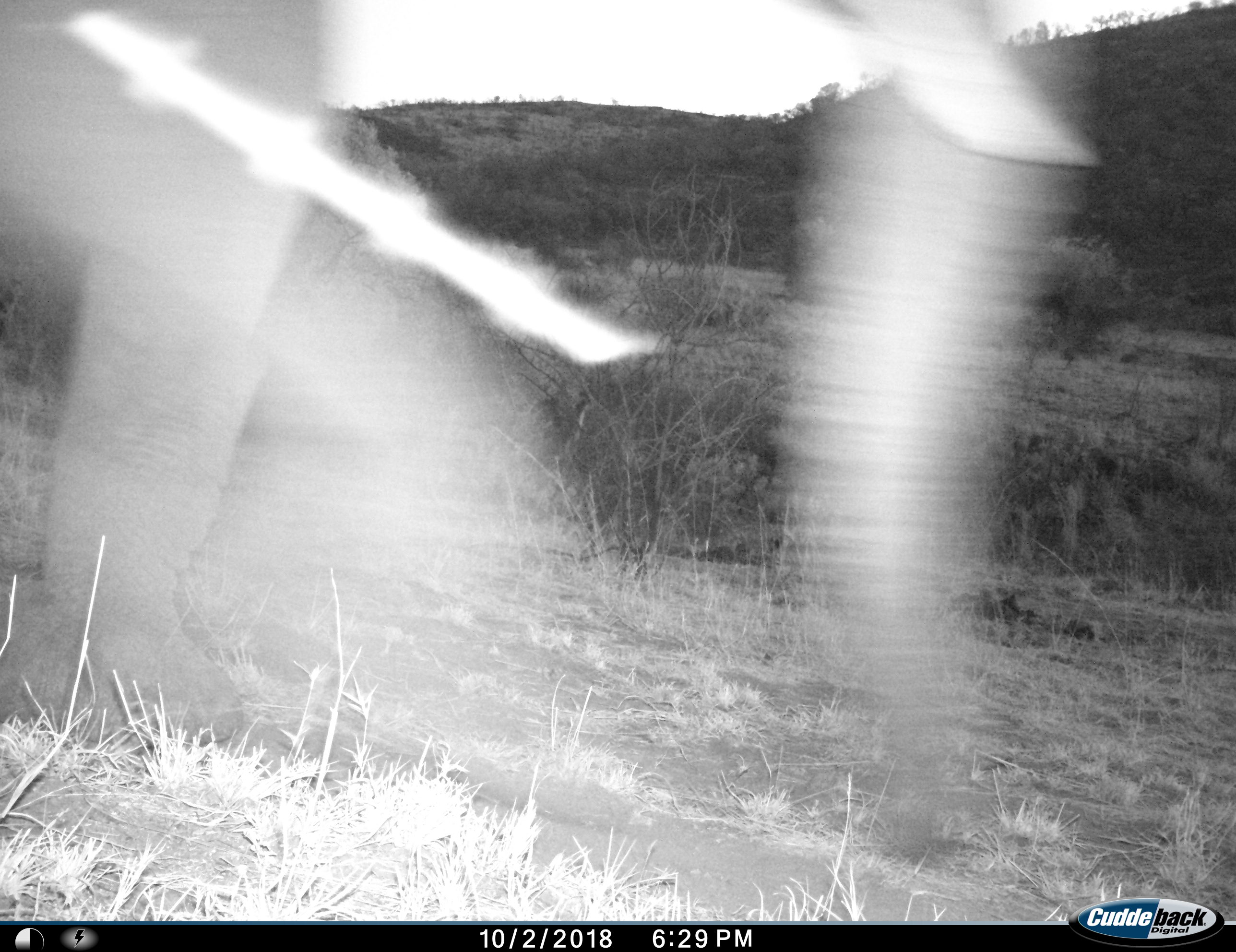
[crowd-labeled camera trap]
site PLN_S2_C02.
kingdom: Animalia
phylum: Chordata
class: Mammalia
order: Proboscidea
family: Elephantidae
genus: Loxodonta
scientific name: Loxodonta africana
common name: african bush elephant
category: elephant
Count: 1.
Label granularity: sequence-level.